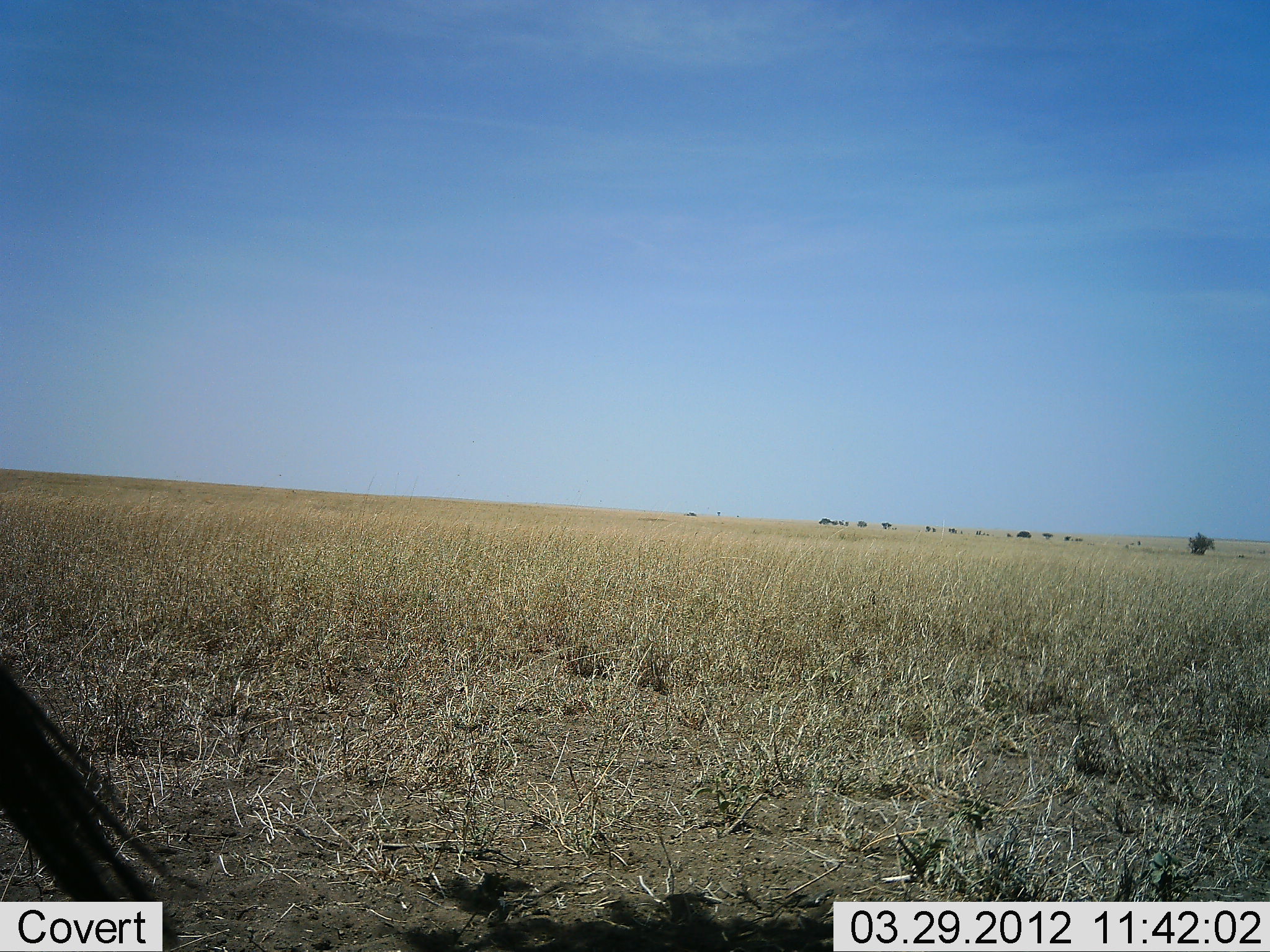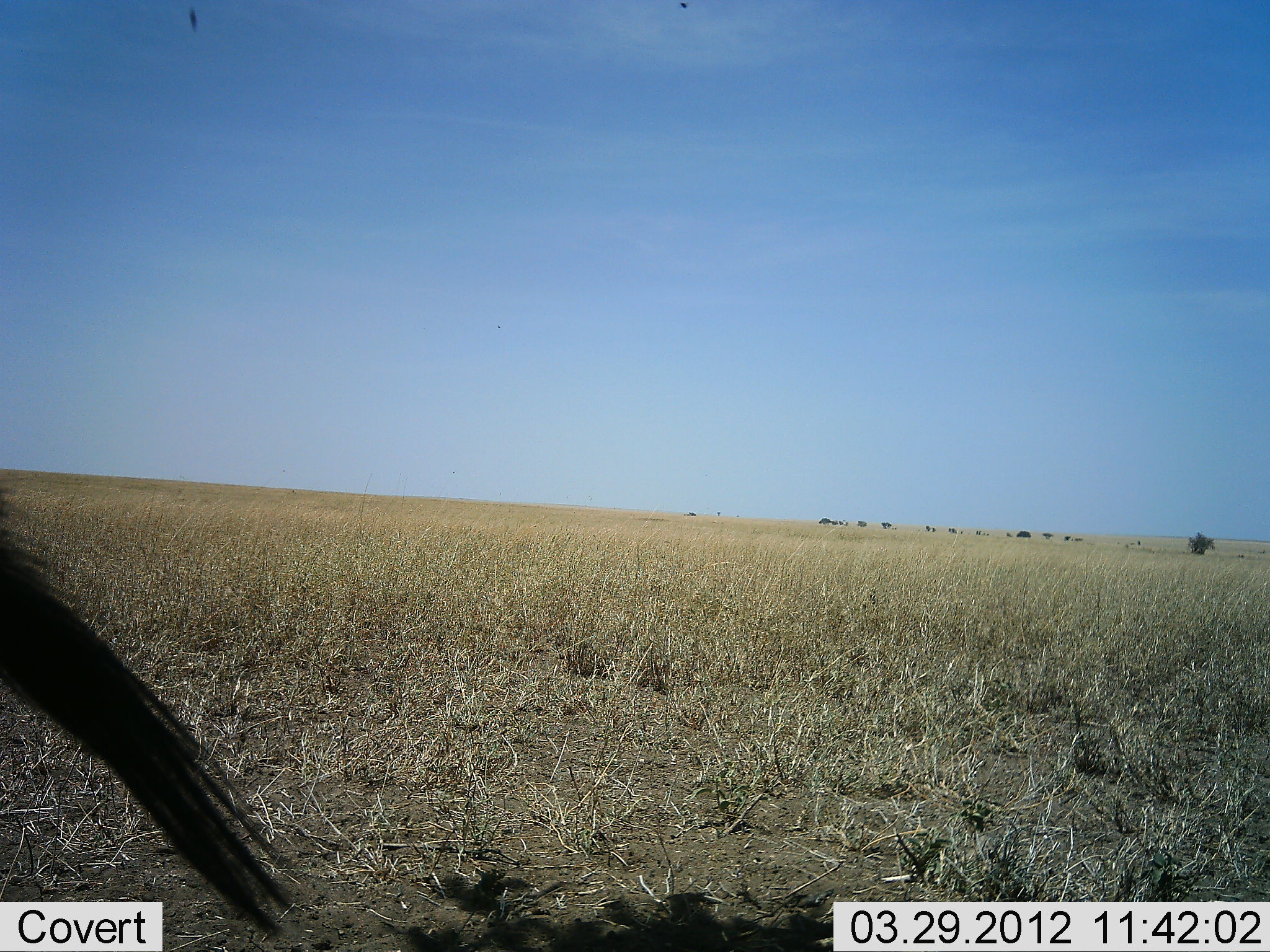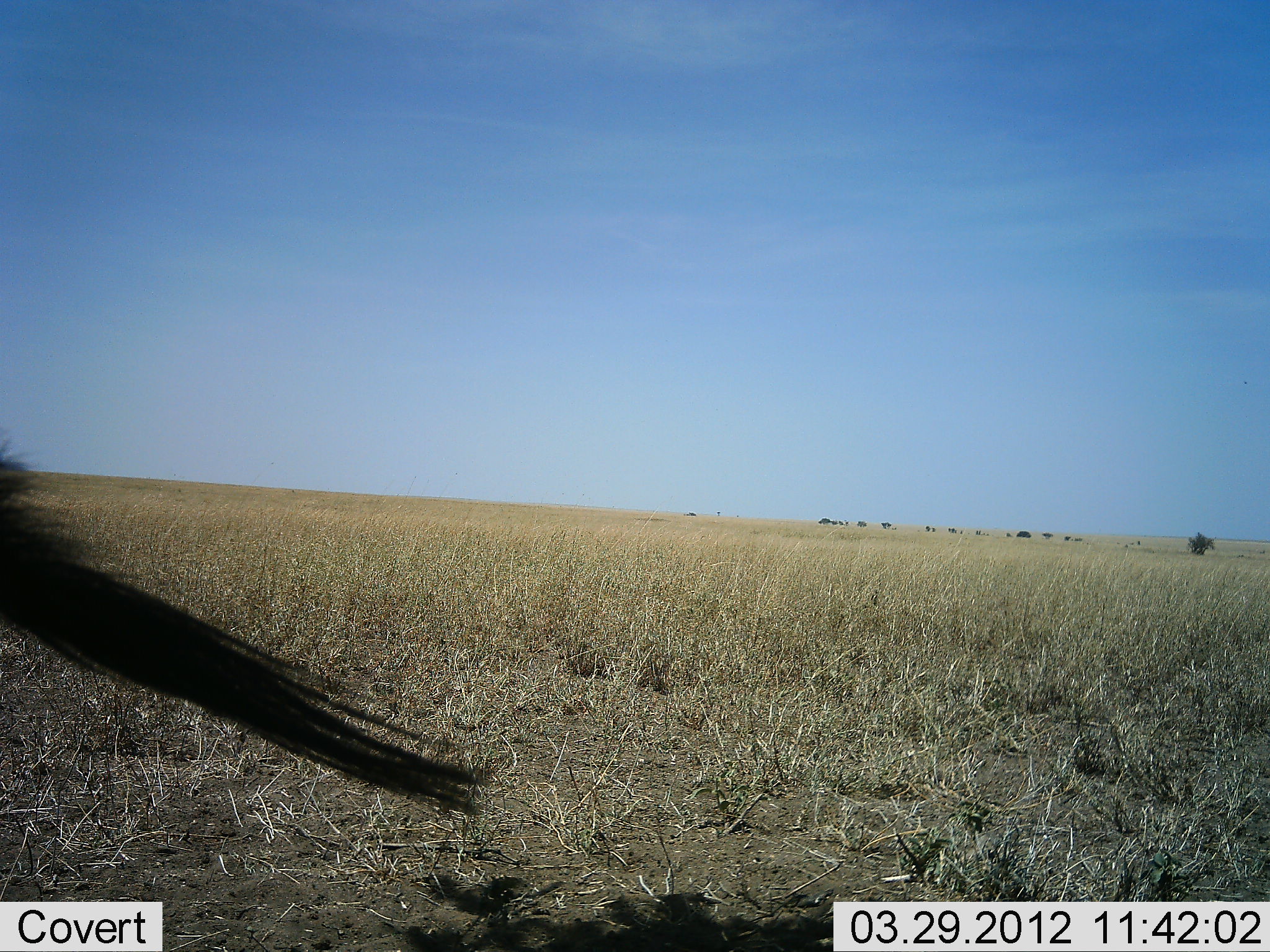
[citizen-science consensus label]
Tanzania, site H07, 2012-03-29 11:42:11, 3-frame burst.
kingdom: Animalia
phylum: Chordata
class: Mammalia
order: Artiodactyla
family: Bovidae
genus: Connochaetes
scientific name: Connochaetes taurinus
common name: blue wildebeest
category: wildebeest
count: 1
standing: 80%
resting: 0%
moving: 20%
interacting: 0%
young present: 0%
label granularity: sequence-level